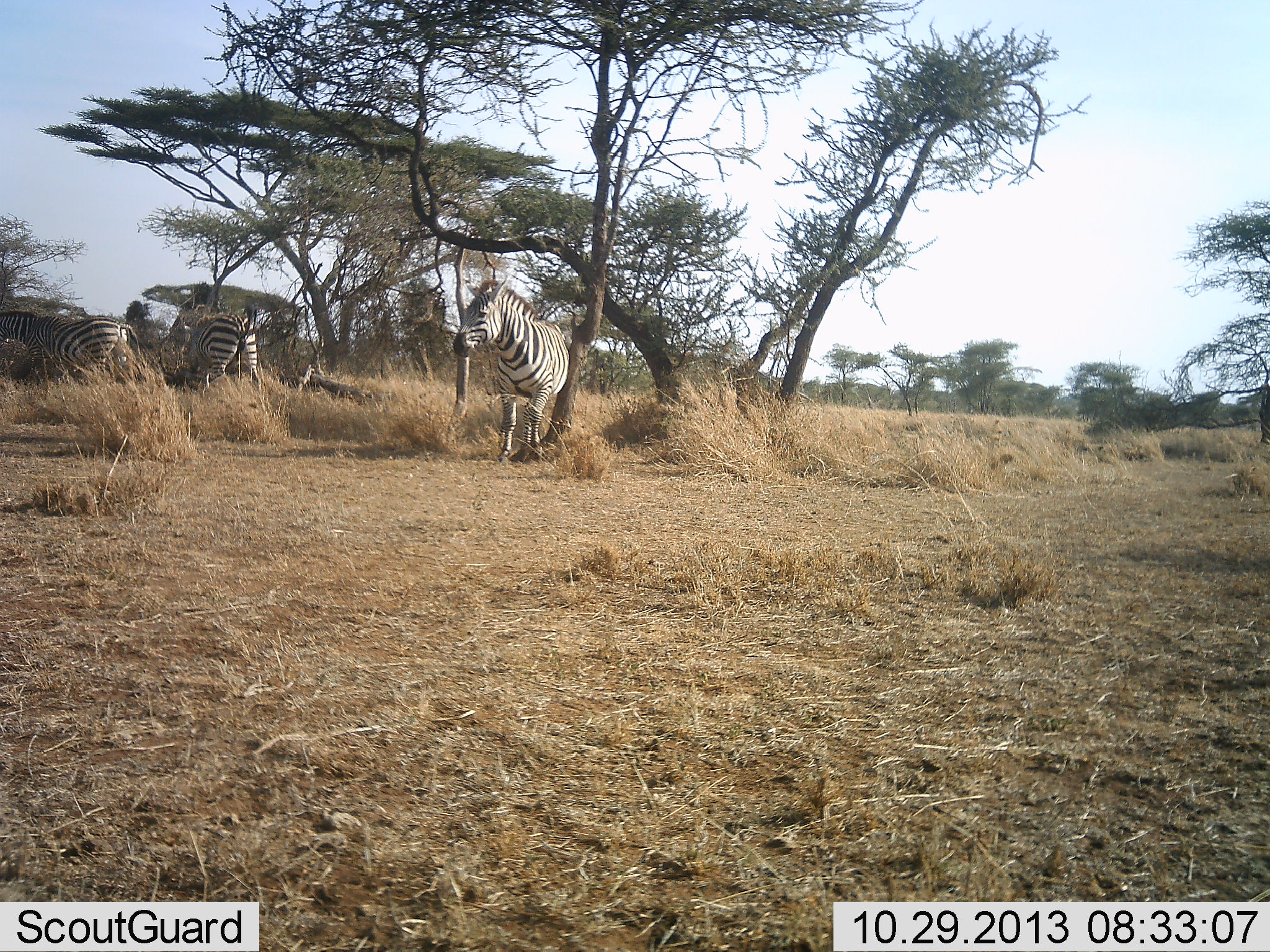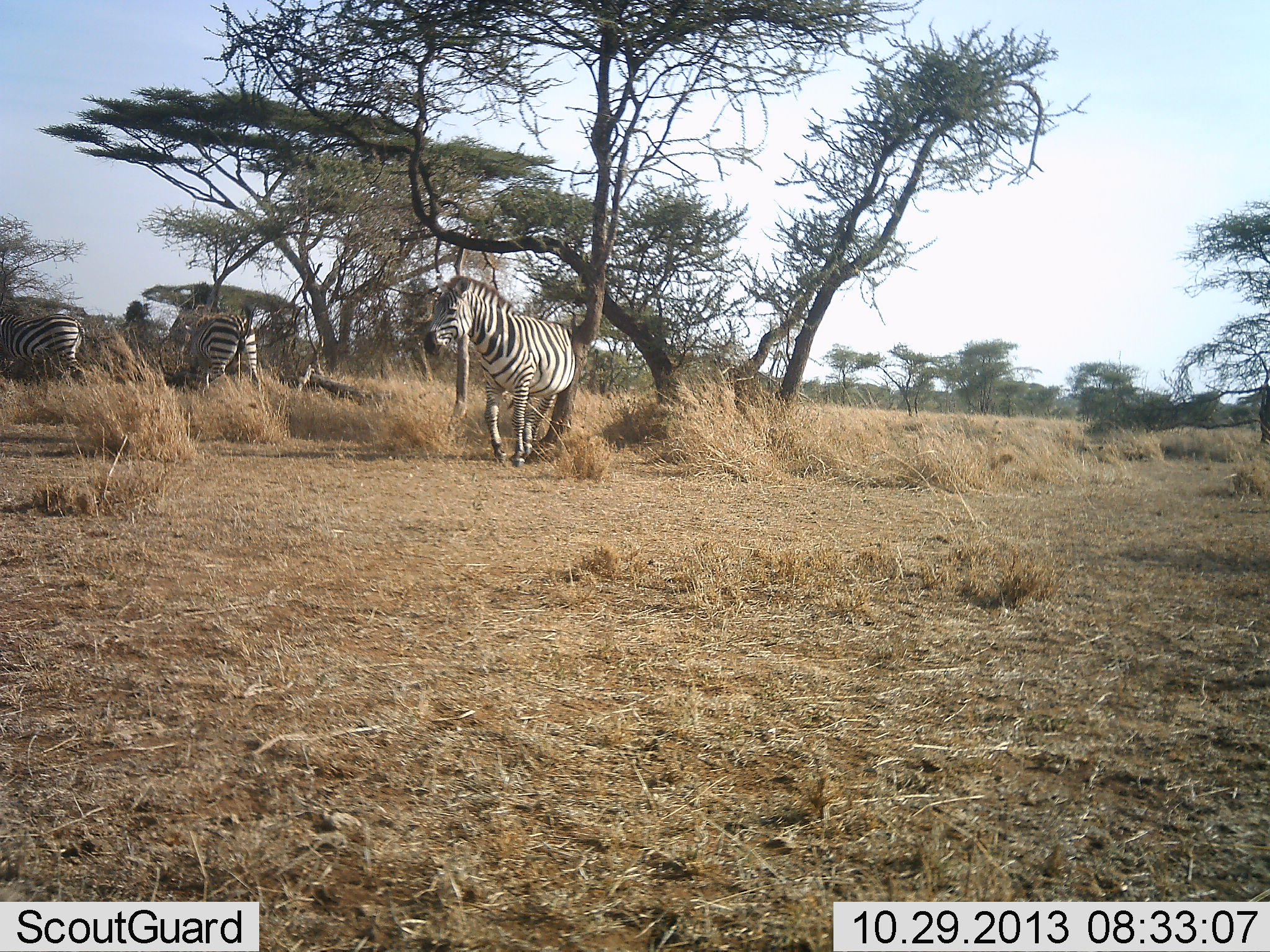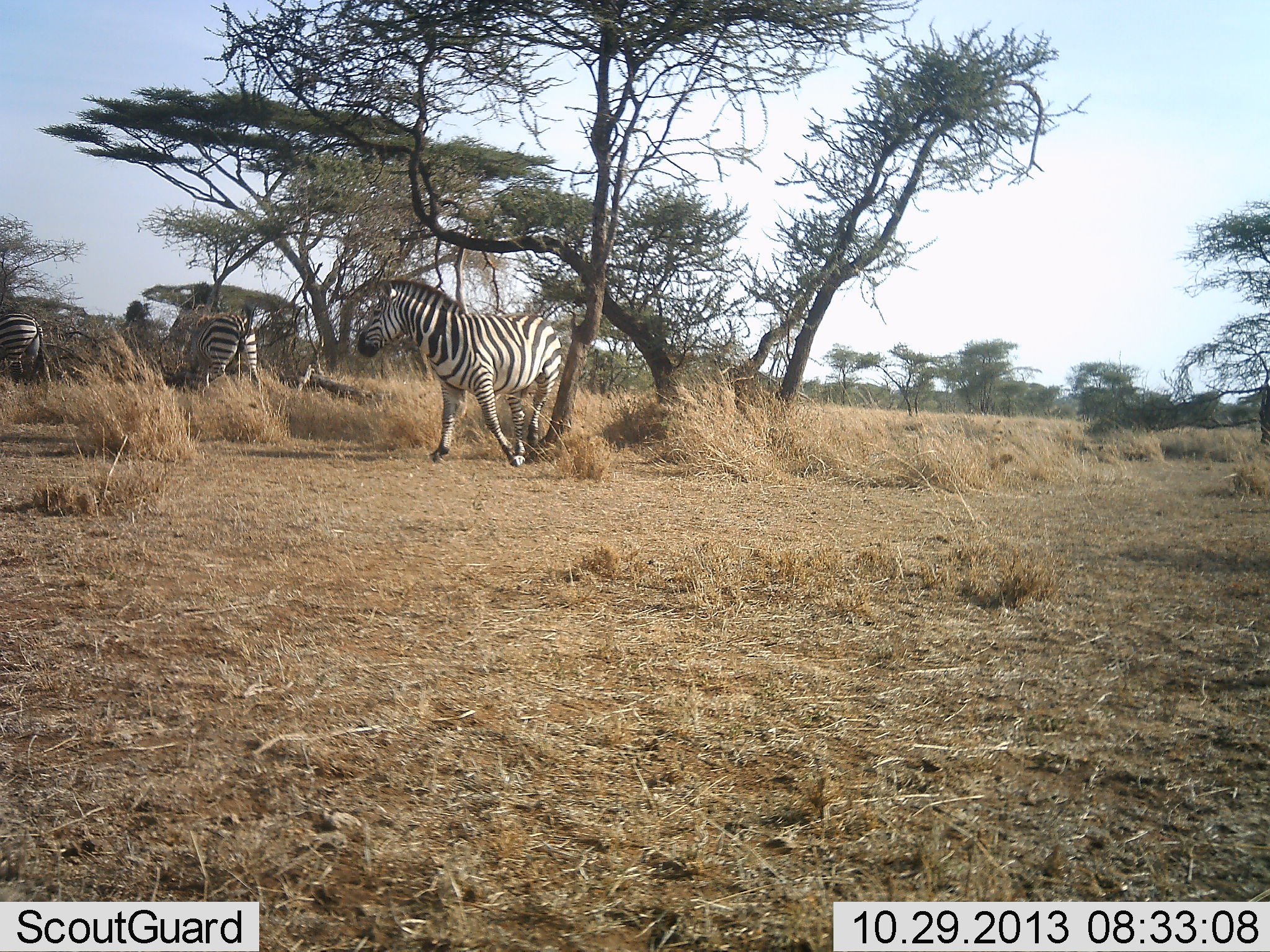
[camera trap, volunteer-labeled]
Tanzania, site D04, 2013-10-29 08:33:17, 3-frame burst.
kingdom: Animalia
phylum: Chordata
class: Mammalia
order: Perissodactyla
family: Equidae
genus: Equus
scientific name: Equus quagga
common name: plains zebra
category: zebra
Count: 3.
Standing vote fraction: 36%.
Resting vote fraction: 0%.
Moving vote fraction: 100%.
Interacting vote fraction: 0%.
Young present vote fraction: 0%.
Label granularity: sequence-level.